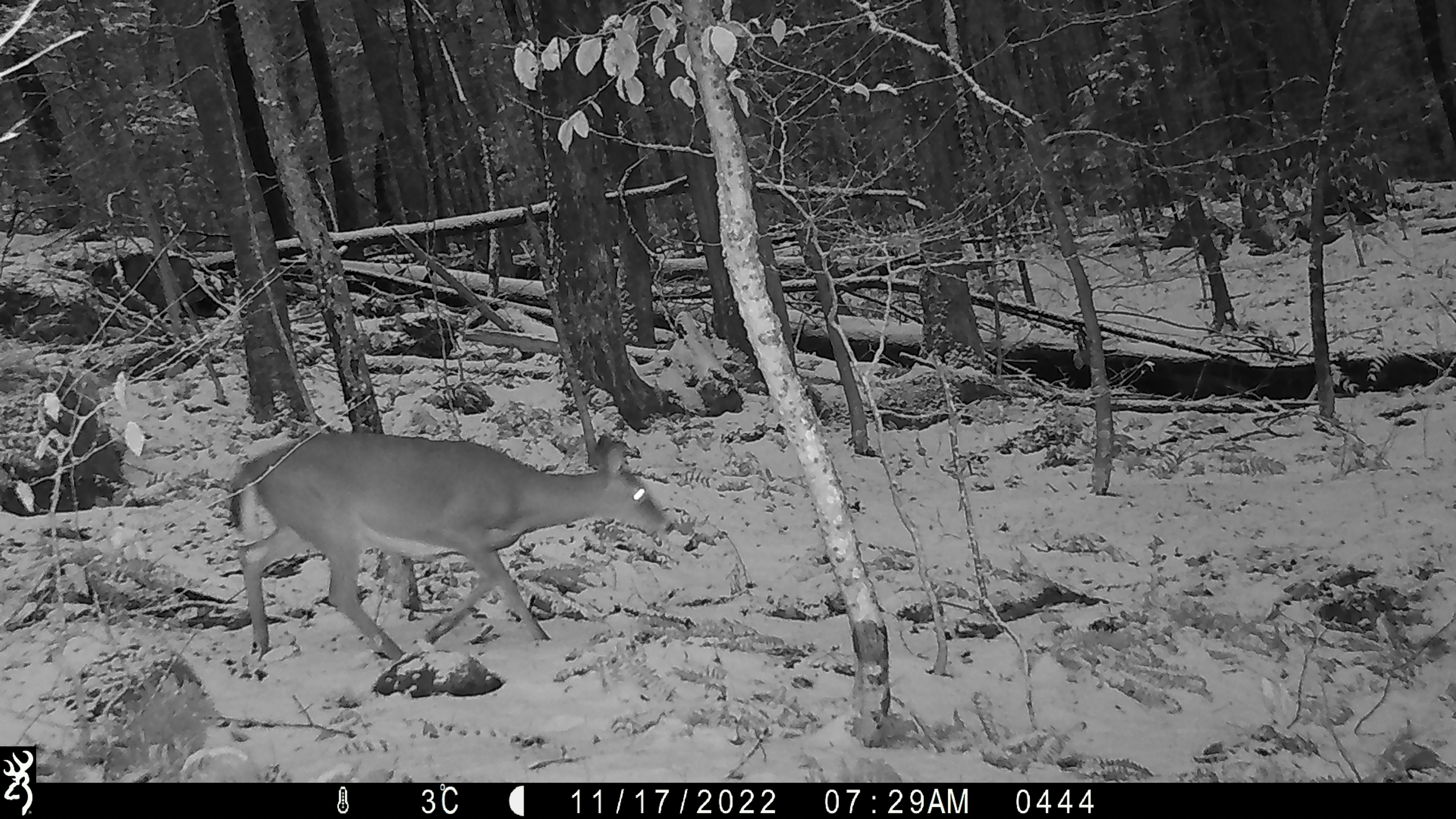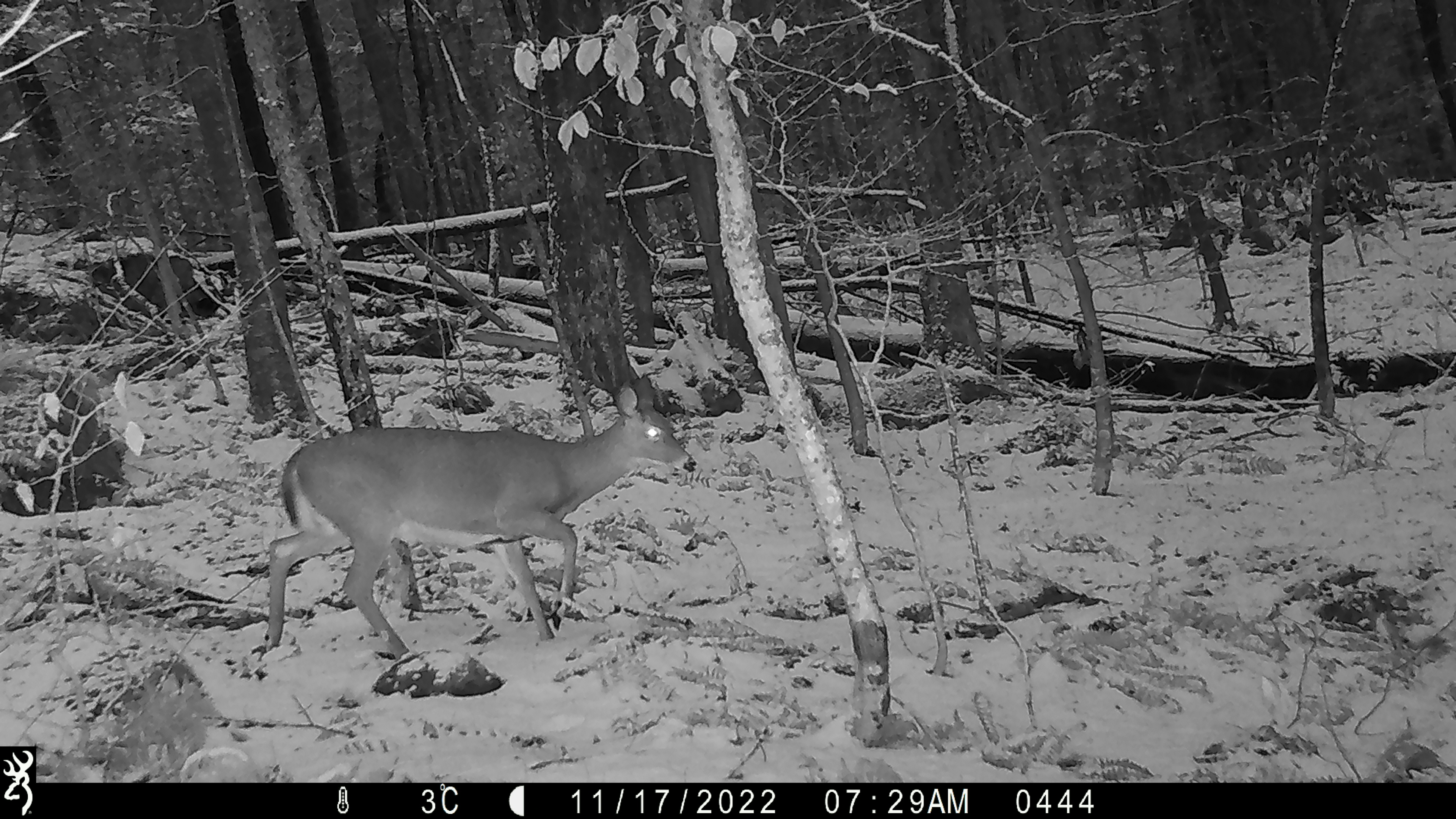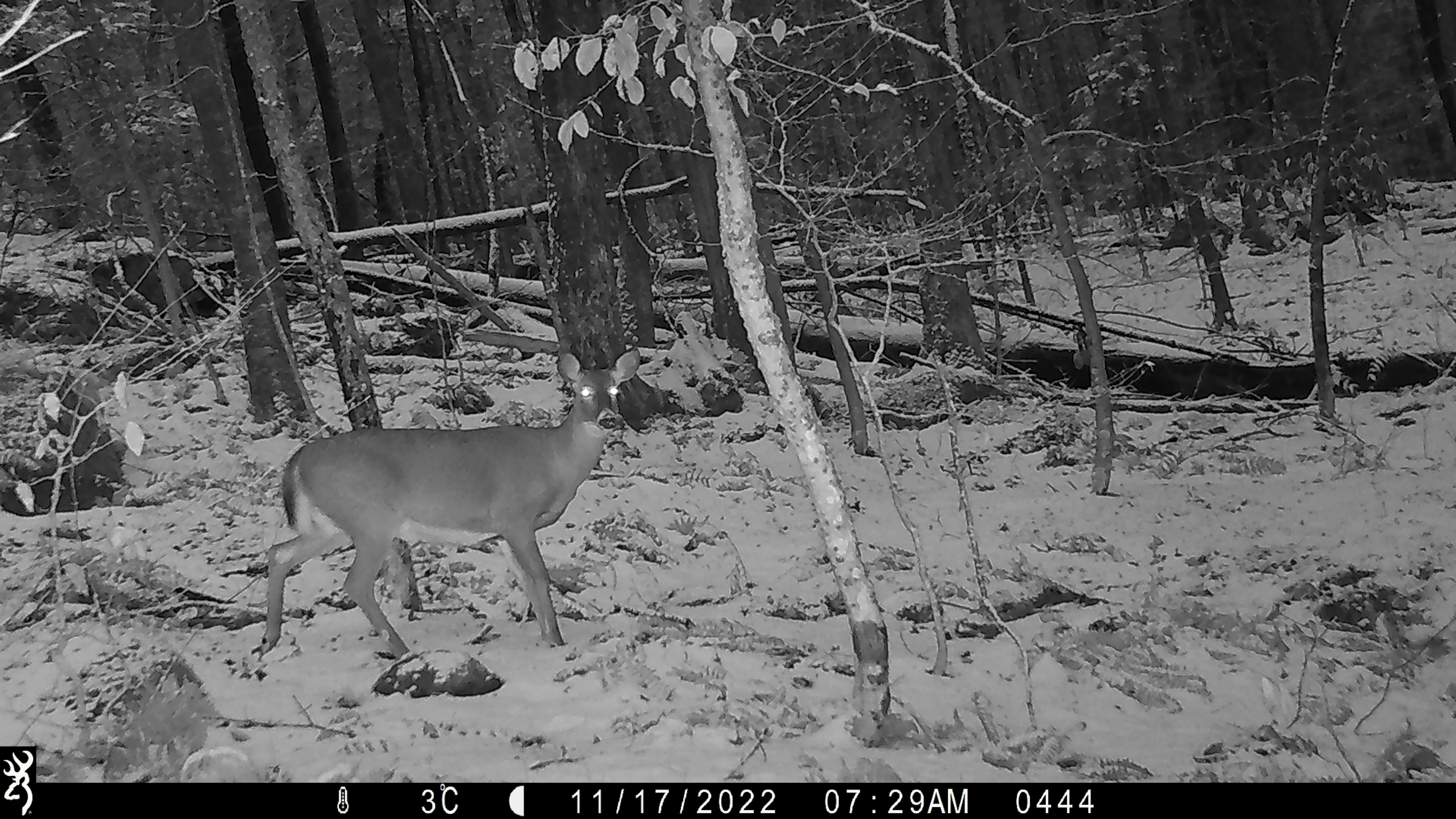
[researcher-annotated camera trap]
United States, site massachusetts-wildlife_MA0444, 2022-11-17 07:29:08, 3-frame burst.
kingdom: Animalia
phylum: Chordata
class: Mammalia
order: Artiodactyla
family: Cervidae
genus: Odocoileus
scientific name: Odocoileus virginianus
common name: white-tailed deer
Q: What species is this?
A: White-tailed deer (Odocoileus virginianus).